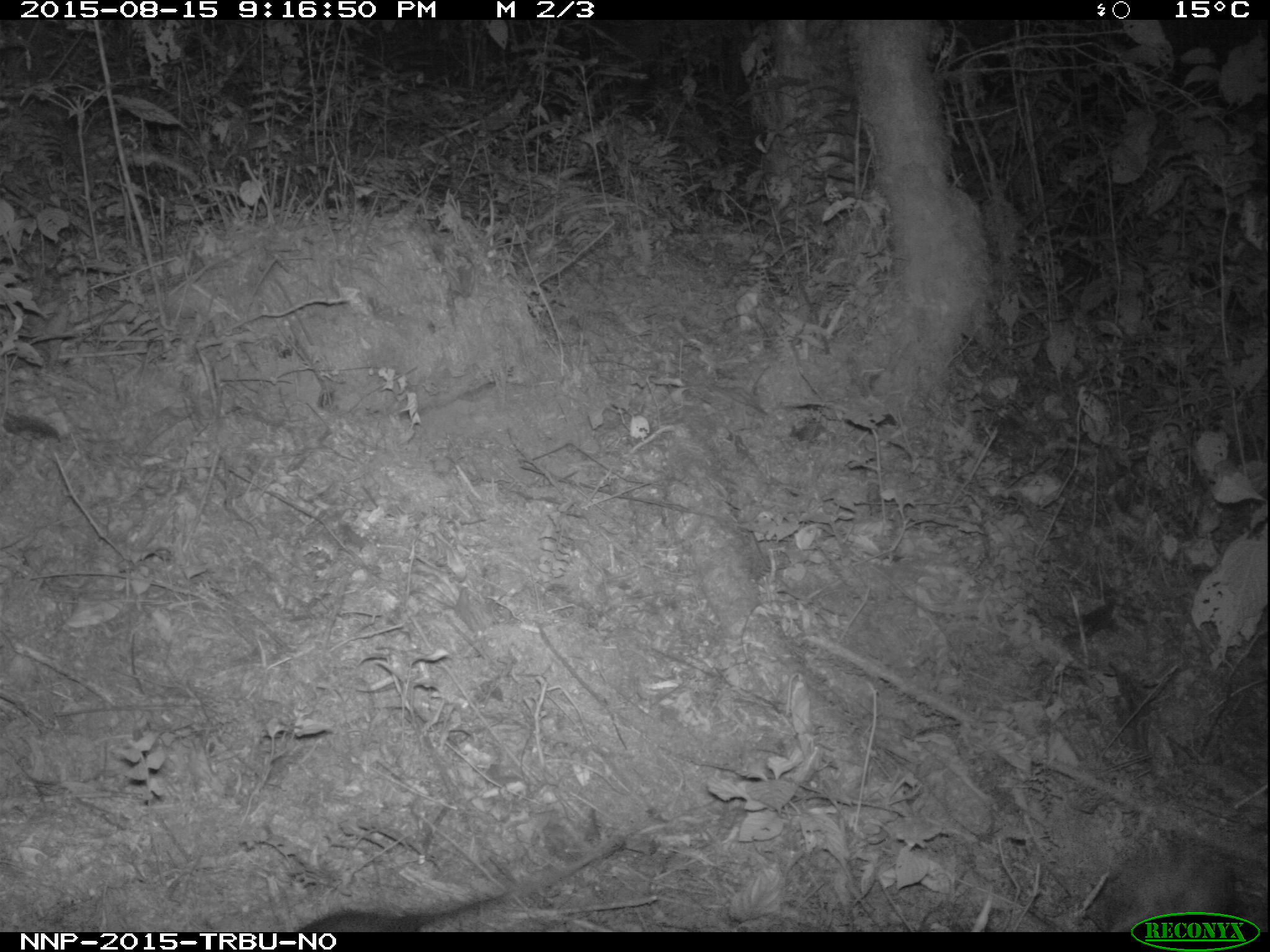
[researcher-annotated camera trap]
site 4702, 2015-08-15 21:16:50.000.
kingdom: Animalia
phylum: Chordata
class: Mammalia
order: Rodentia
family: Nesomyidae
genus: Cricetomys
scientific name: Cricetomys gambianus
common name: african giant pouched rat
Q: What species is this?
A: Cricetomys gambianus (african giant pouched rat).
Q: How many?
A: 1.